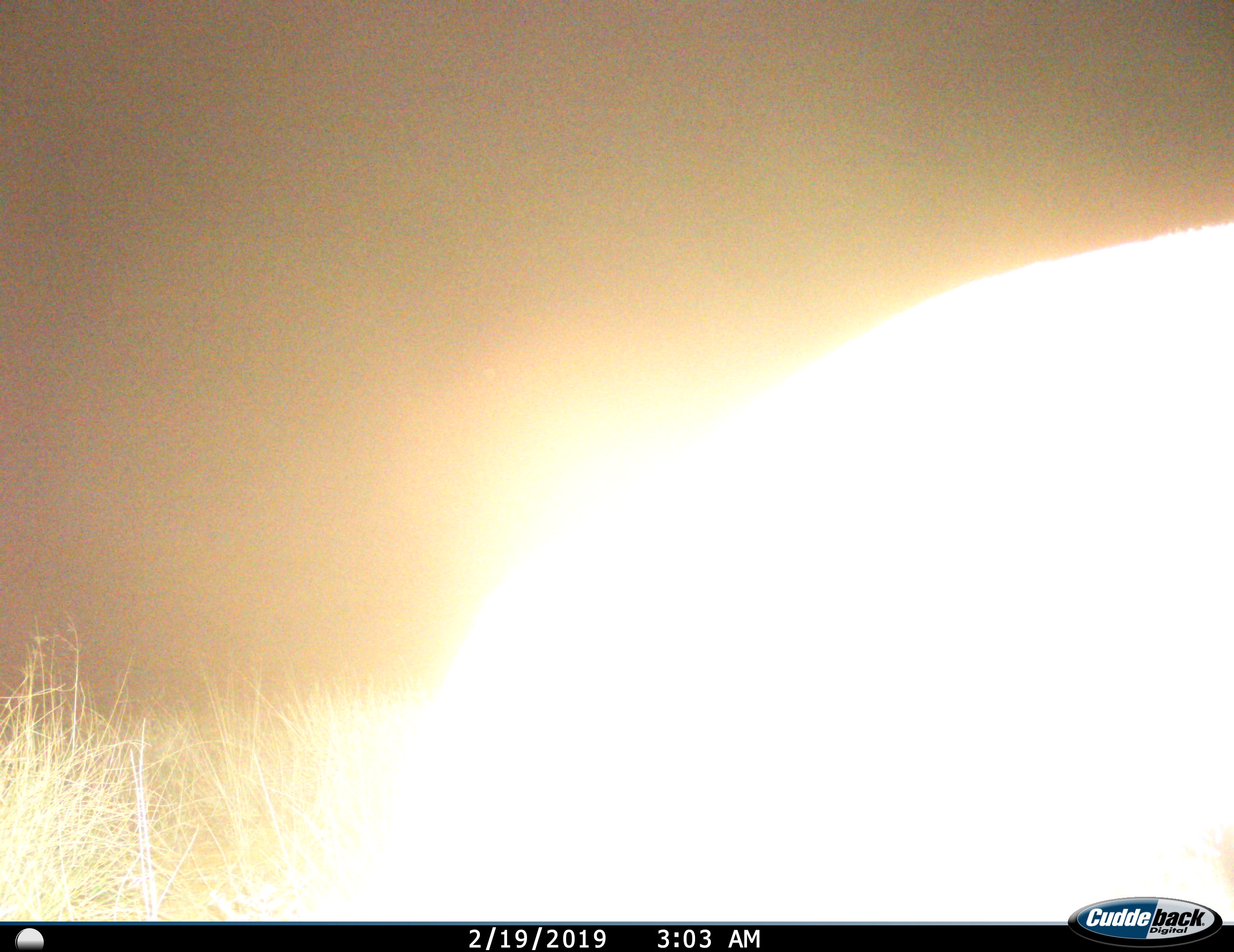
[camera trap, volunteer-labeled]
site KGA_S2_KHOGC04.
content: unidentified animal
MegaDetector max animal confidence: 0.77